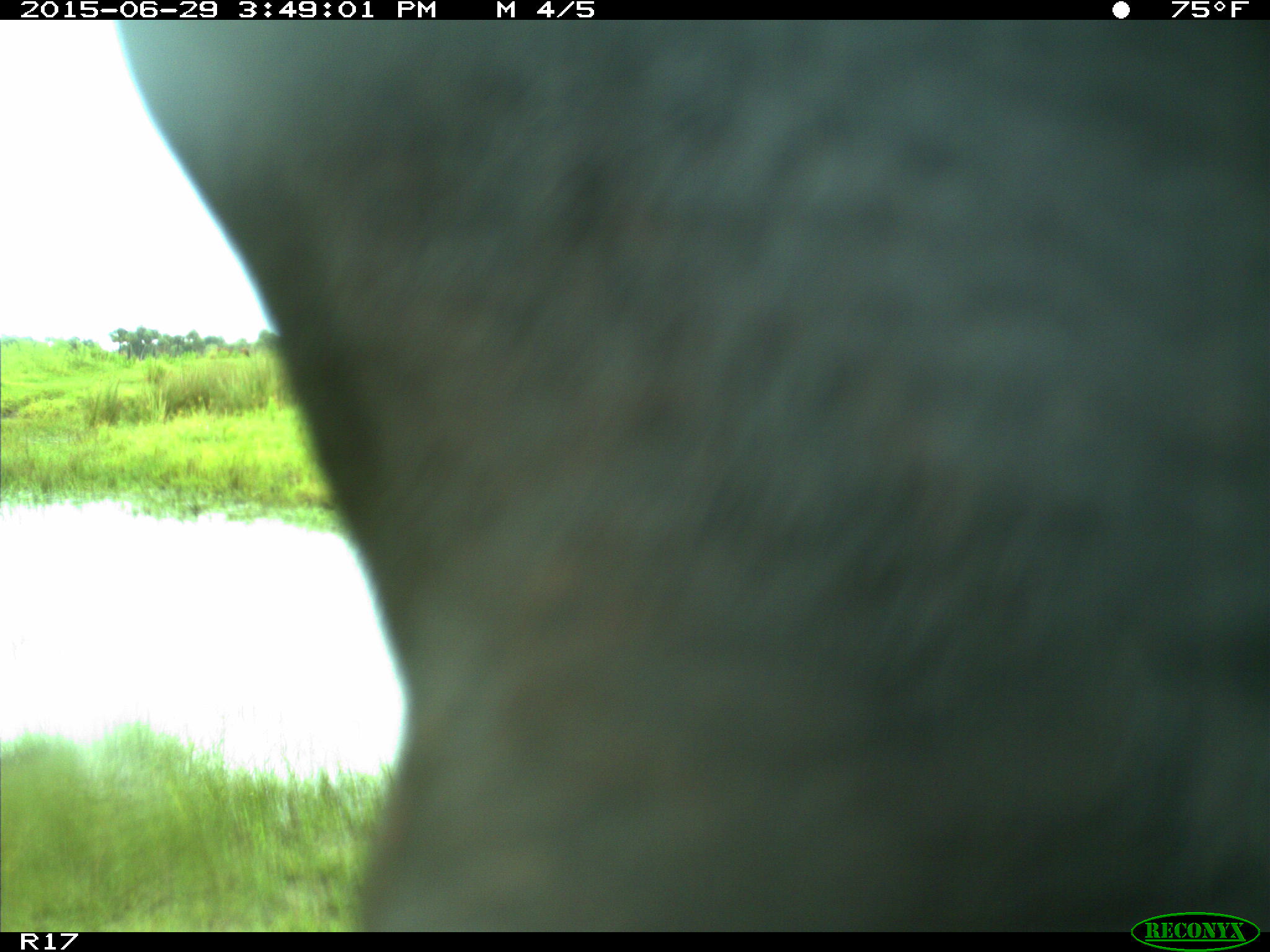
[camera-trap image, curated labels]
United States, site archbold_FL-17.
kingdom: Animalia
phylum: Chordata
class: Mammalia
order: Artiodactyla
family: Bovidae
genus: Bos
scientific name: Bos taurus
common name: domestic cow